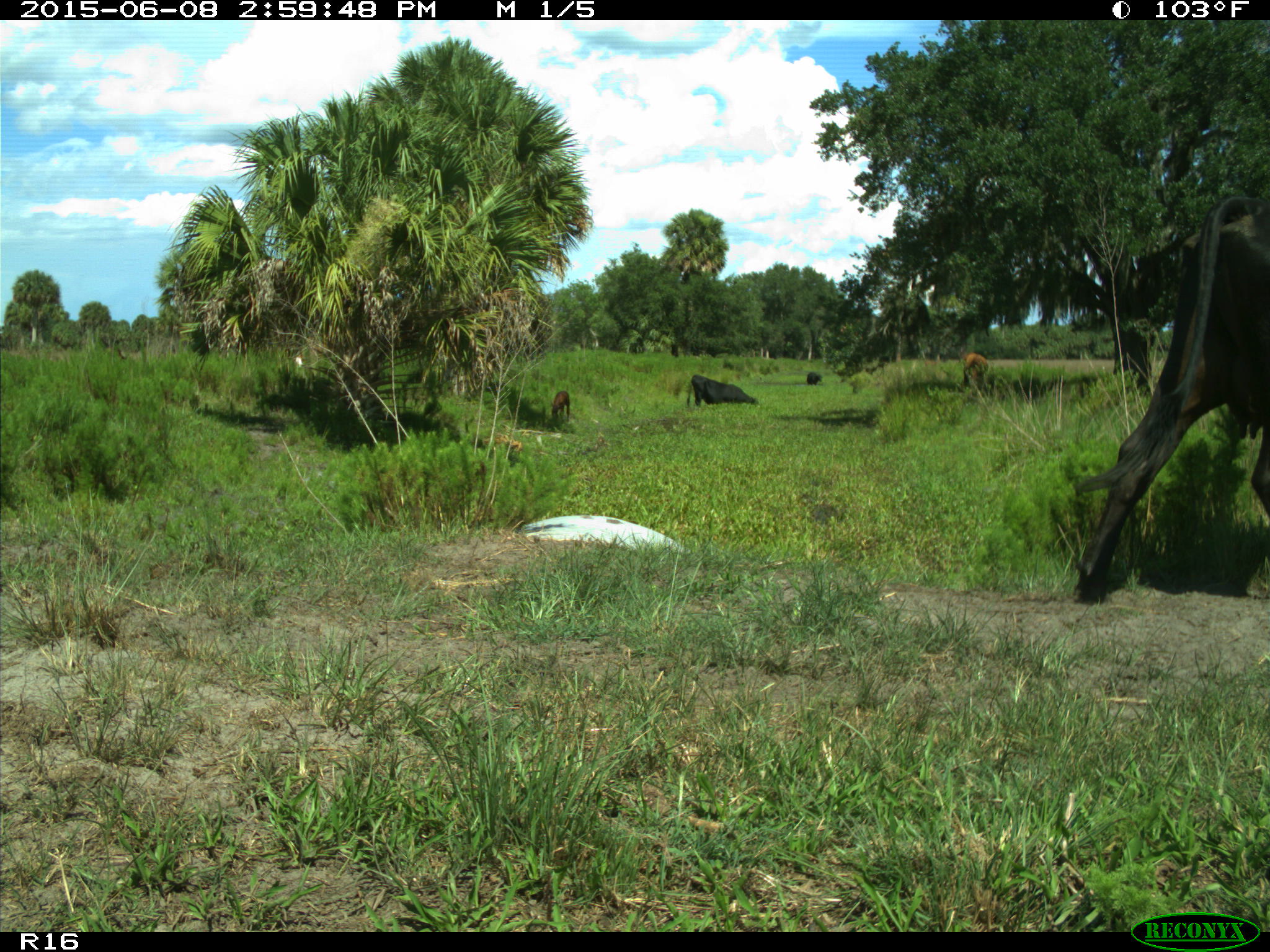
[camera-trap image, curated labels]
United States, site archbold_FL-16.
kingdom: Animalia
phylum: Chordata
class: Mammalia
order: Artiodactyla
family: Bovidae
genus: Bos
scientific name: Bos taurus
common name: domestic cow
Bos taurus (domestic cow).